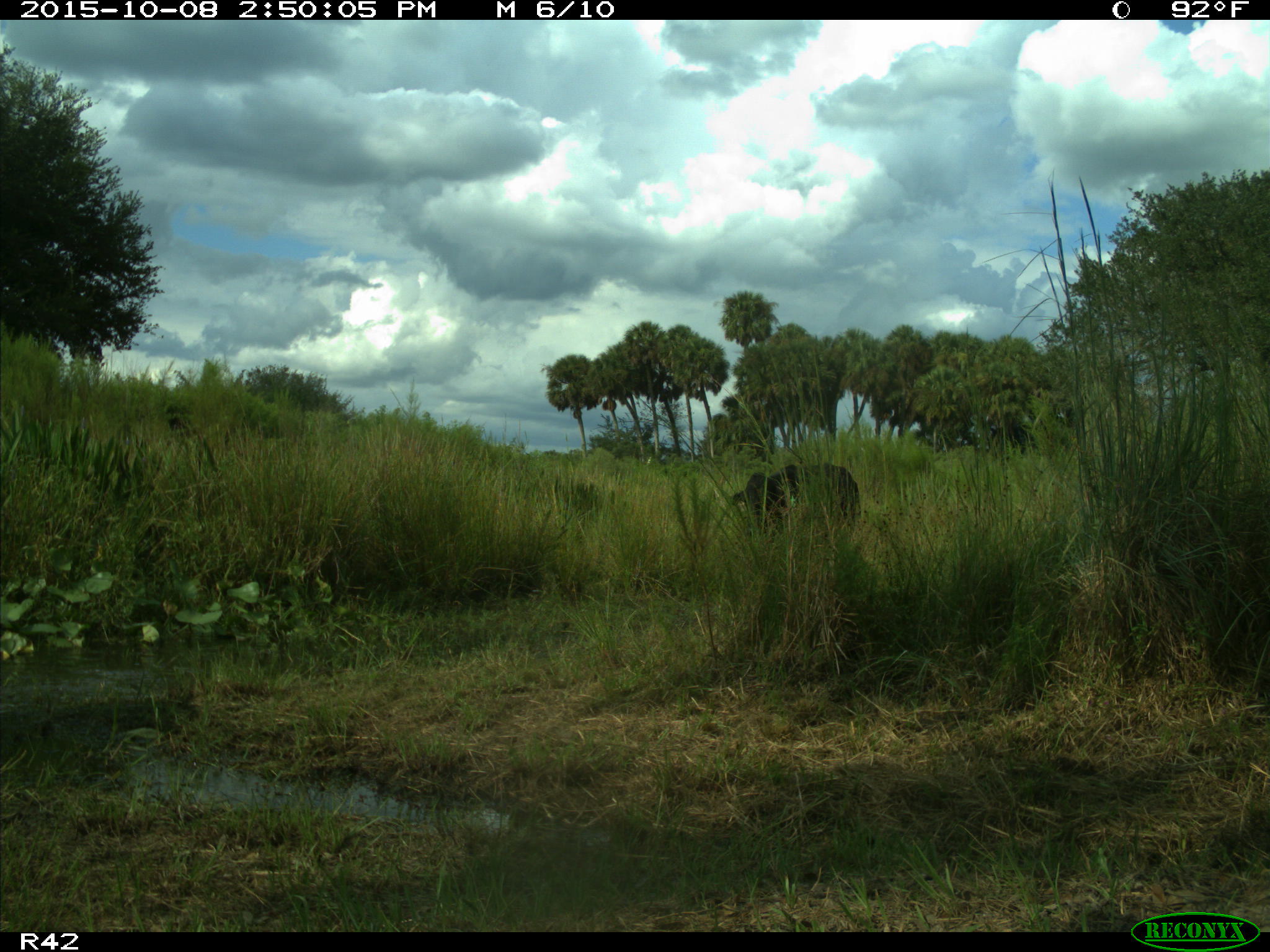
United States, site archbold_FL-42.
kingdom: Animalia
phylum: Chordata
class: Mammalia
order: Artiodactyla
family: Bovidae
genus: Bos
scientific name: Bos taurus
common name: domestic cow